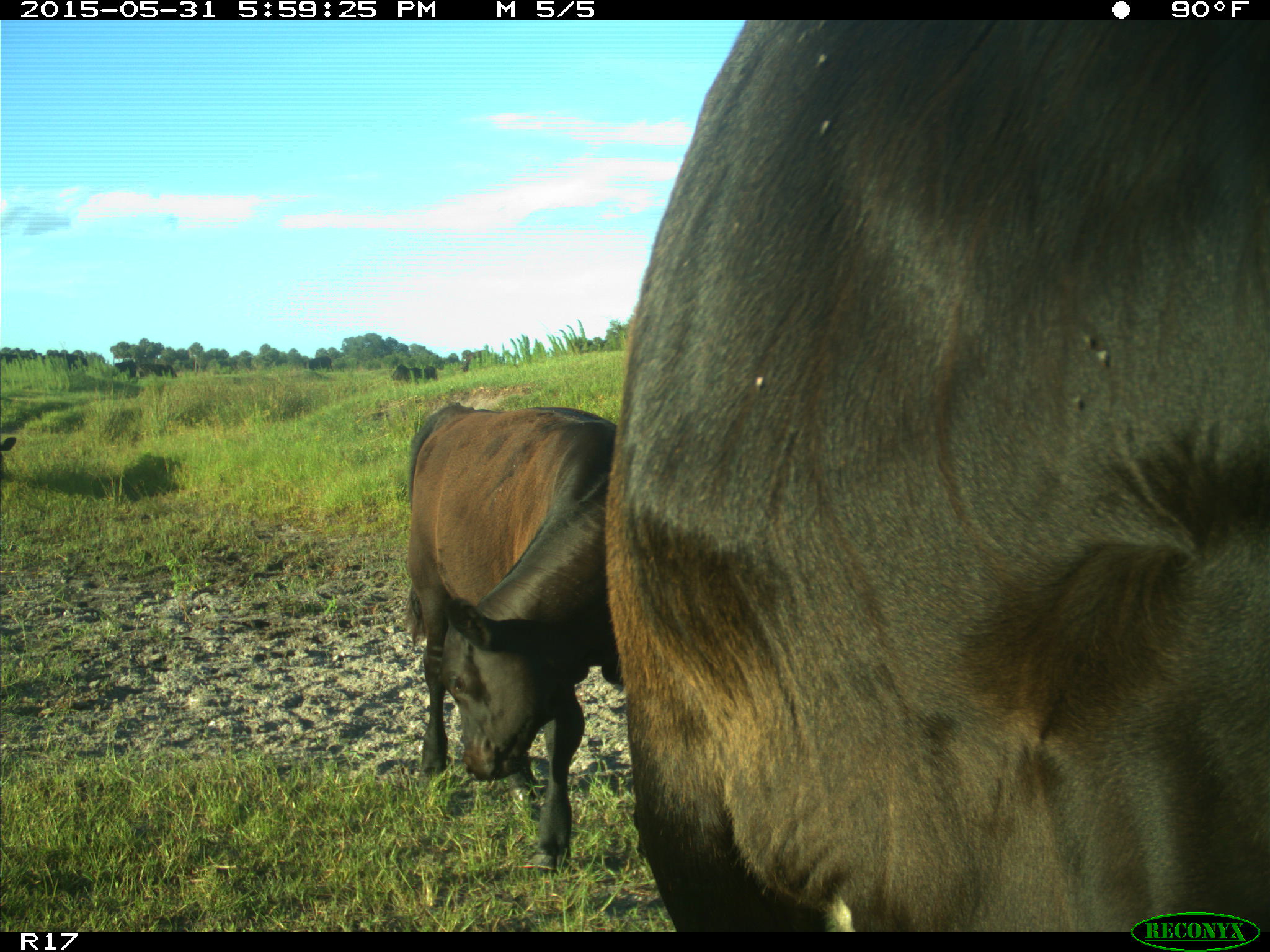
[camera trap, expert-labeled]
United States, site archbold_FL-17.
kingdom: Animalia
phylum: Chordata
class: Mammalia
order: Artiodactyla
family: Bovidae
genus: Bos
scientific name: Bos taurus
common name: domestic cow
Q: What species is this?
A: Bos taurus (domestic cow).